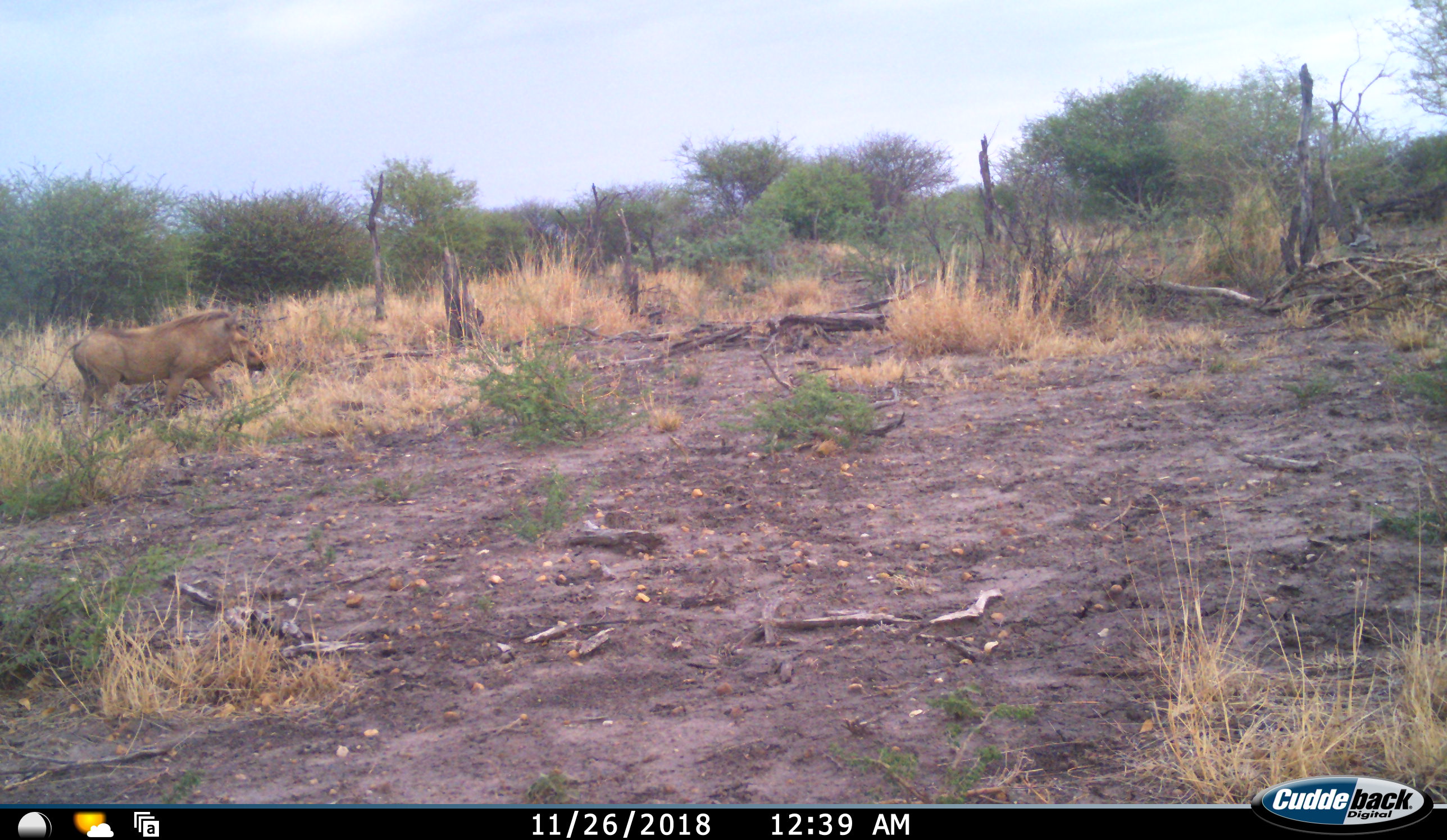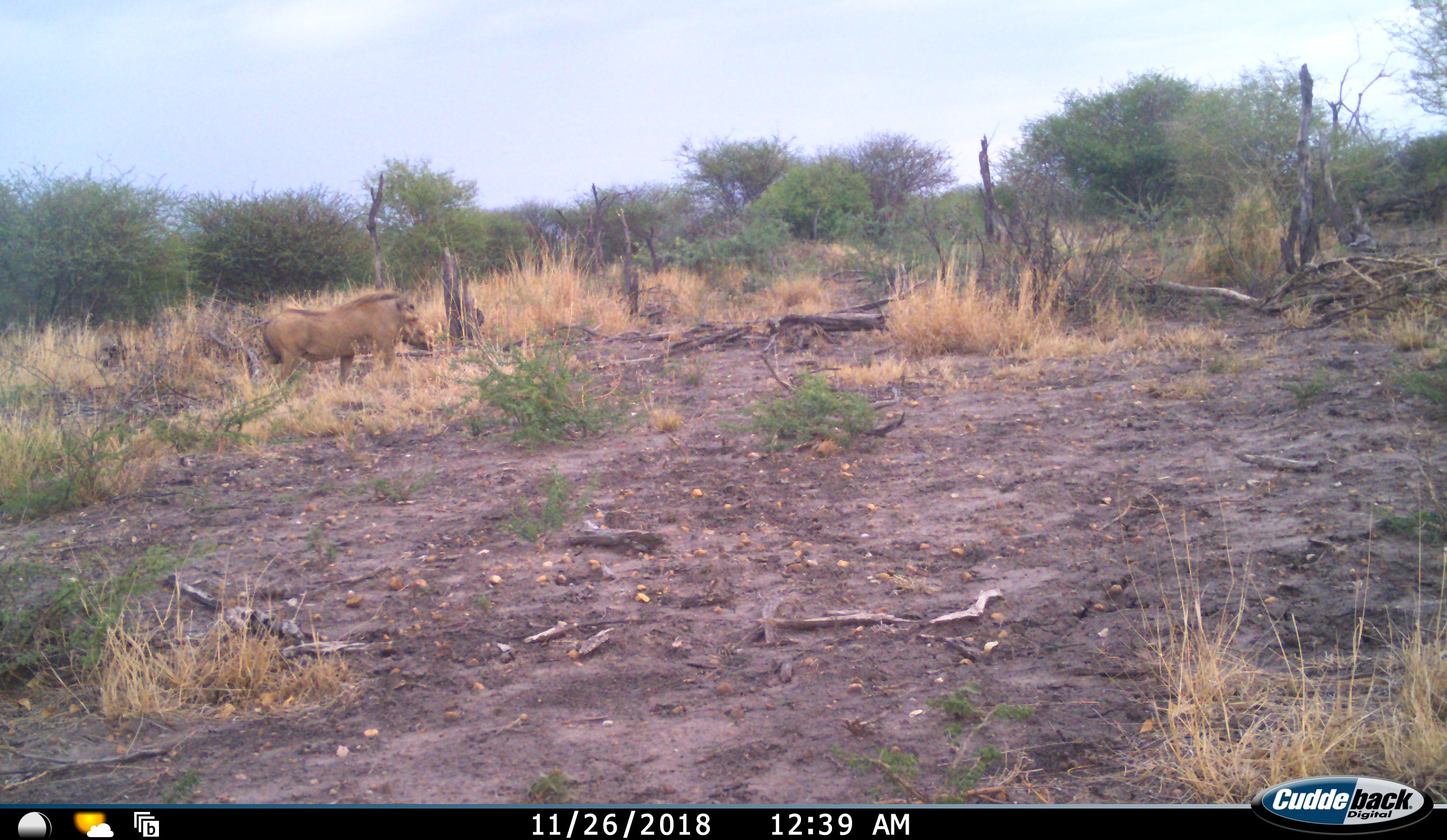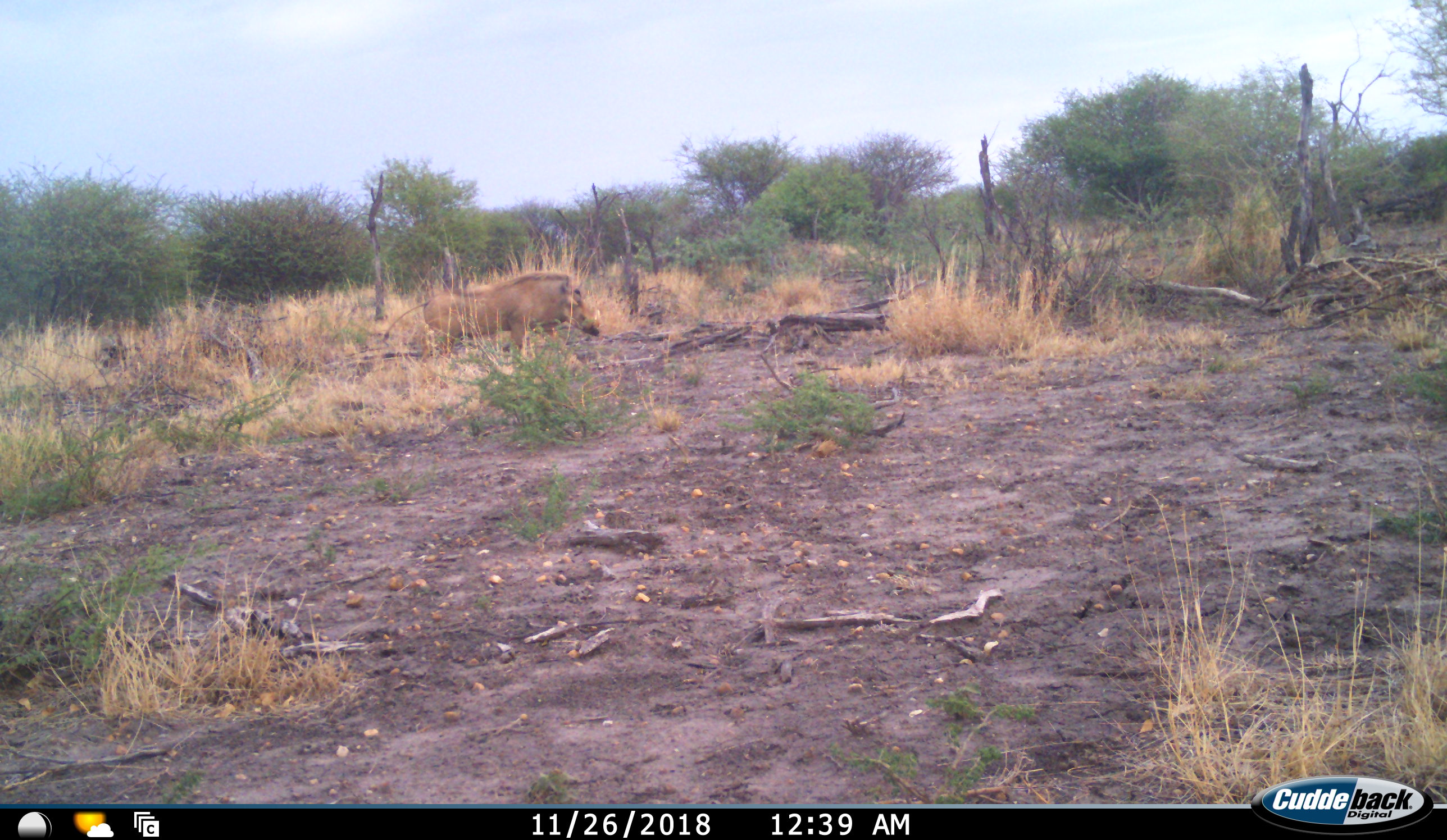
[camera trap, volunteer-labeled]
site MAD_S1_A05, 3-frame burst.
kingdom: Animalia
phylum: Chordata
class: Mammalia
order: Artiodactyla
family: Suidae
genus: Phacochoerus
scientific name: Phacochoerus africanus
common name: warthog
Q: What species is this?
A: Warthog (Phacochoerus africanus).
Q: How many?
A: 1.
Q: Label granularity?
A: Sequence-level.